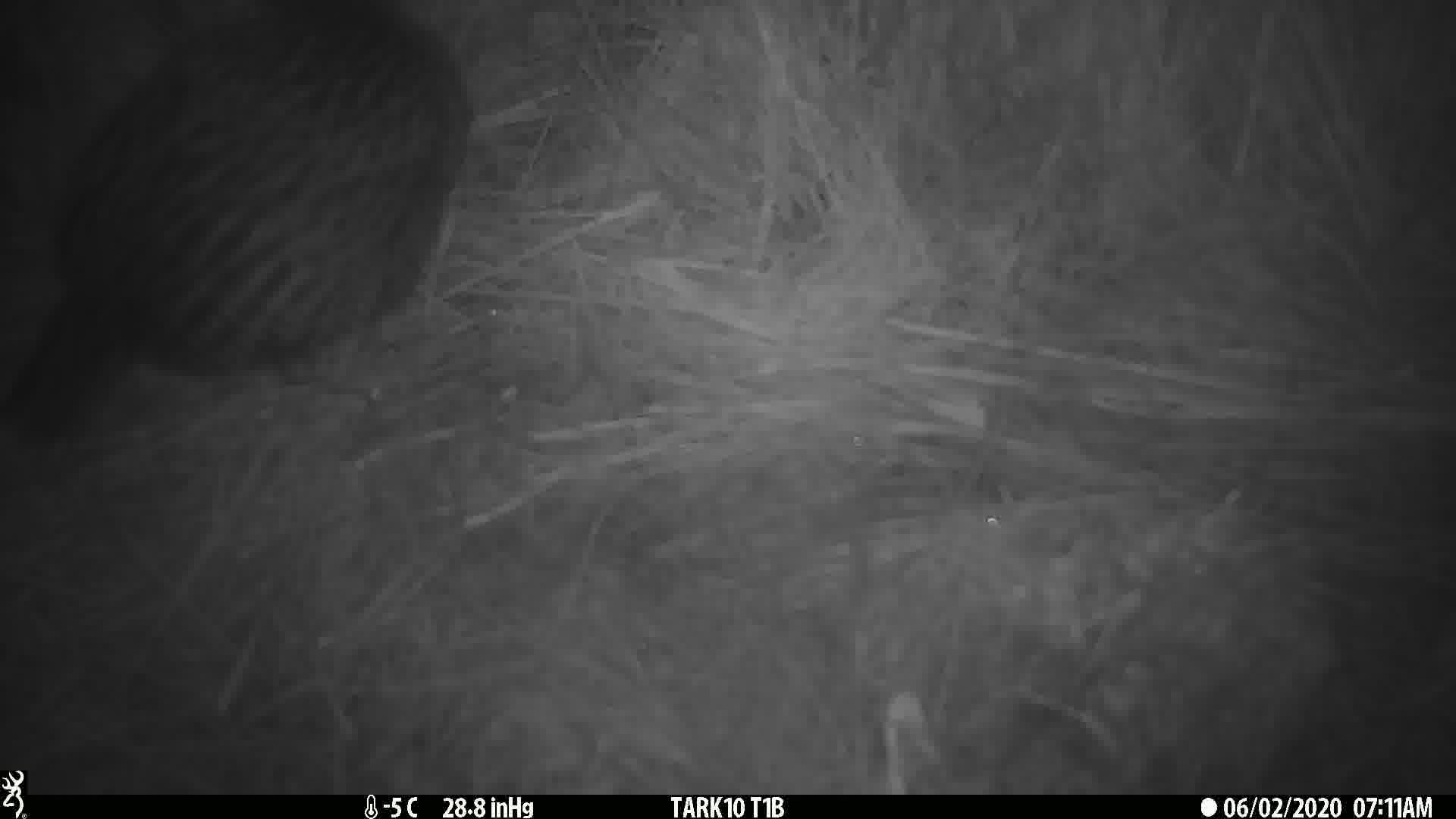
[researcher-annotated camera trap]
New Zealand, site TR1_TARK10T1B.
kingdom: Animalia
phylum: Chordata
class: Aves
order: Gruiformes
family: Rallidae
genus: Gallirallus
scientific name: Gallirallus australis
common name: weka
Weka (Gallirallus australis).